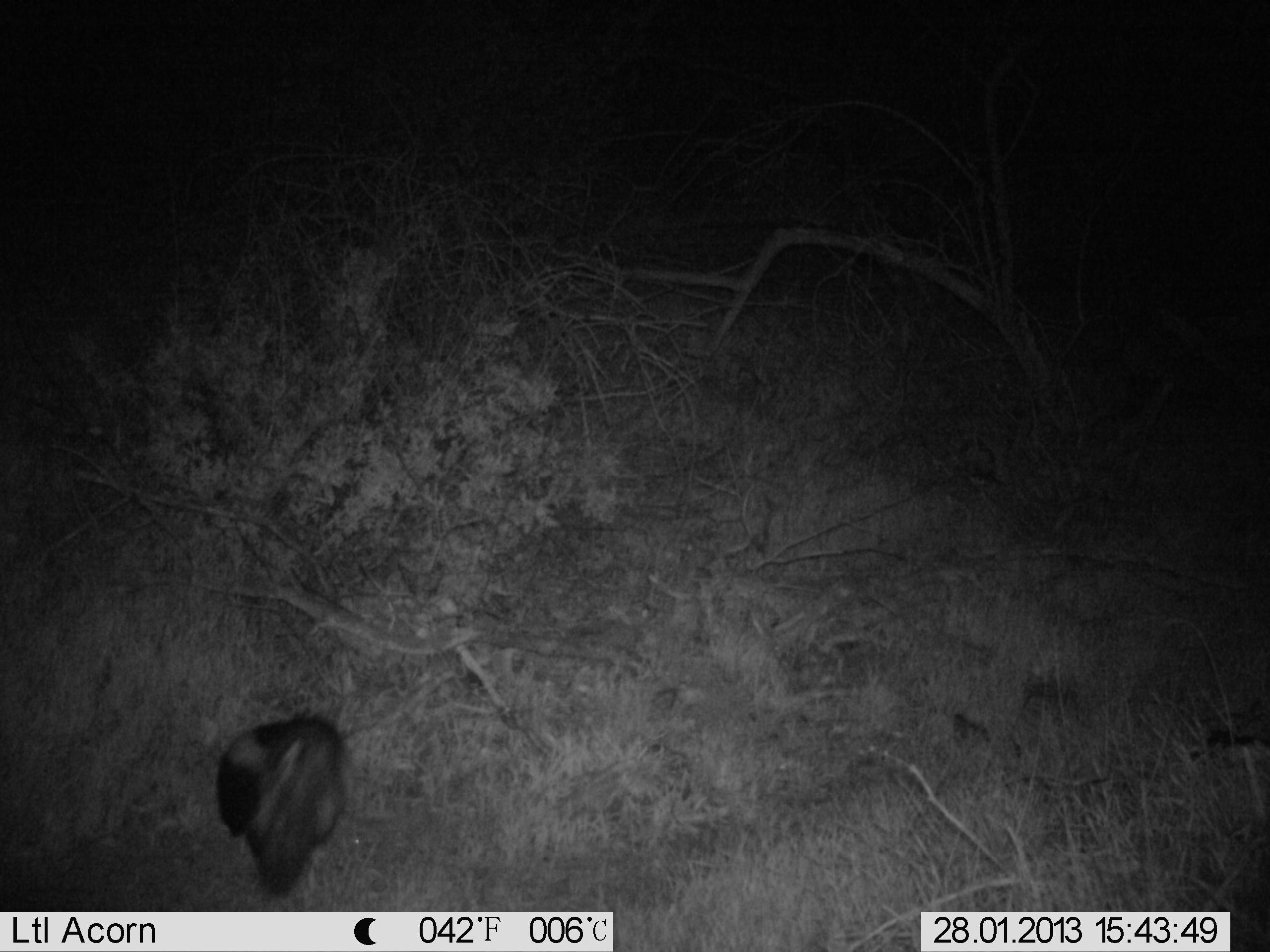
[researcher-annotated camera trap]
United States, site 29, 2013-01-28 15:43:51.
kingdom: Animalia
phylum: Chordata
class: Mammalia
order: Carnivora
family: Mephitidae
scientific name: Mephitidae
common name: skunk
Skunk (Mephitidae).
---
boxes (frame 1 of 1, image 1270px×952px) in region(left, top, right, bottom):
skunk: region(212, 714, 352, 901)